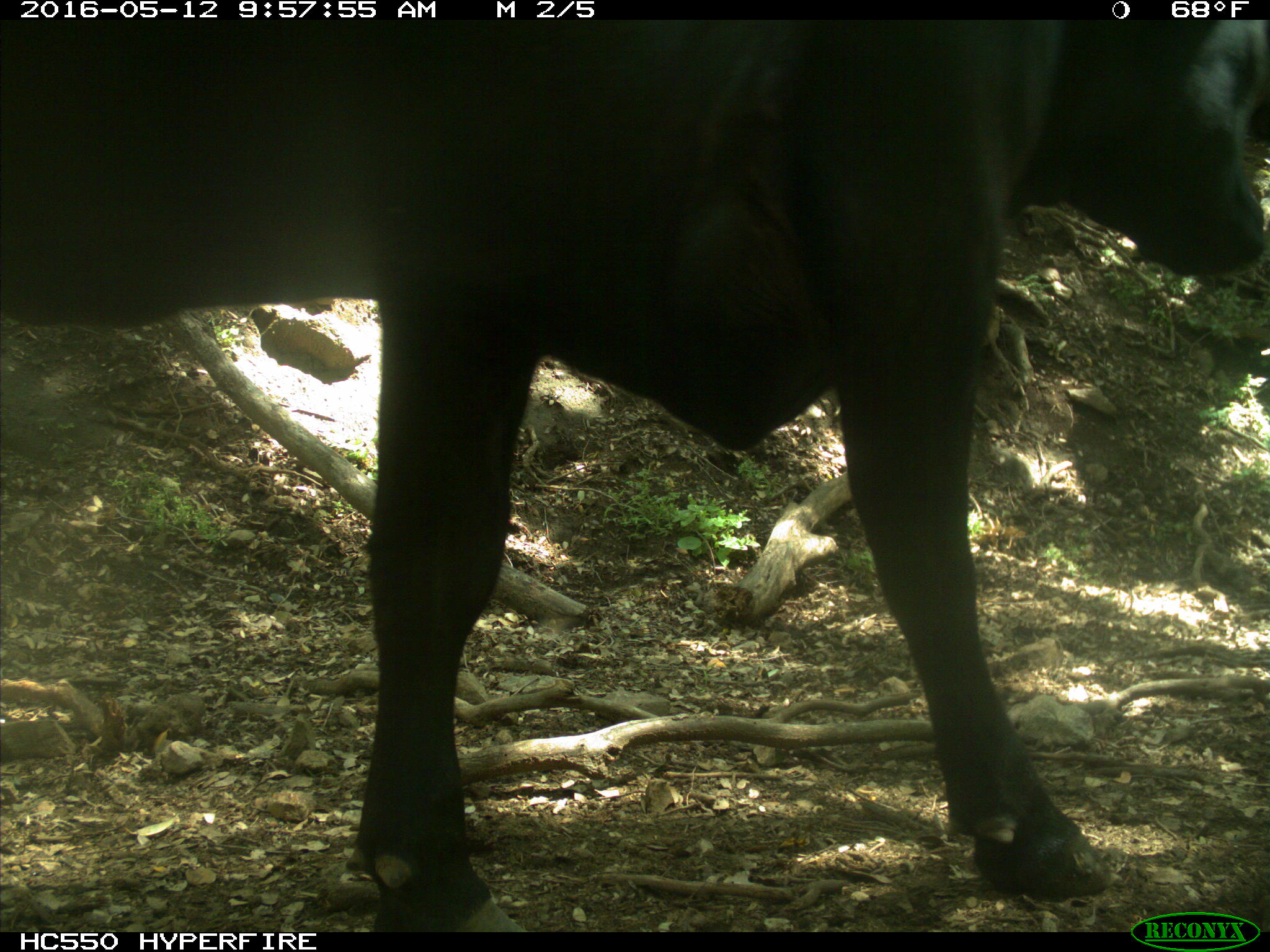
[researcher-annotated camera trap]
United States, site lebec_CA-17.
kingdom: Animalia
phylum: Chordata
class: Mammalia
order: Artiodactyla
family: Bovidae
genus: Bos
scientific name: Bos taurus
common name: domestic cow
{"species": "Bos taurus (domestic cow)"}